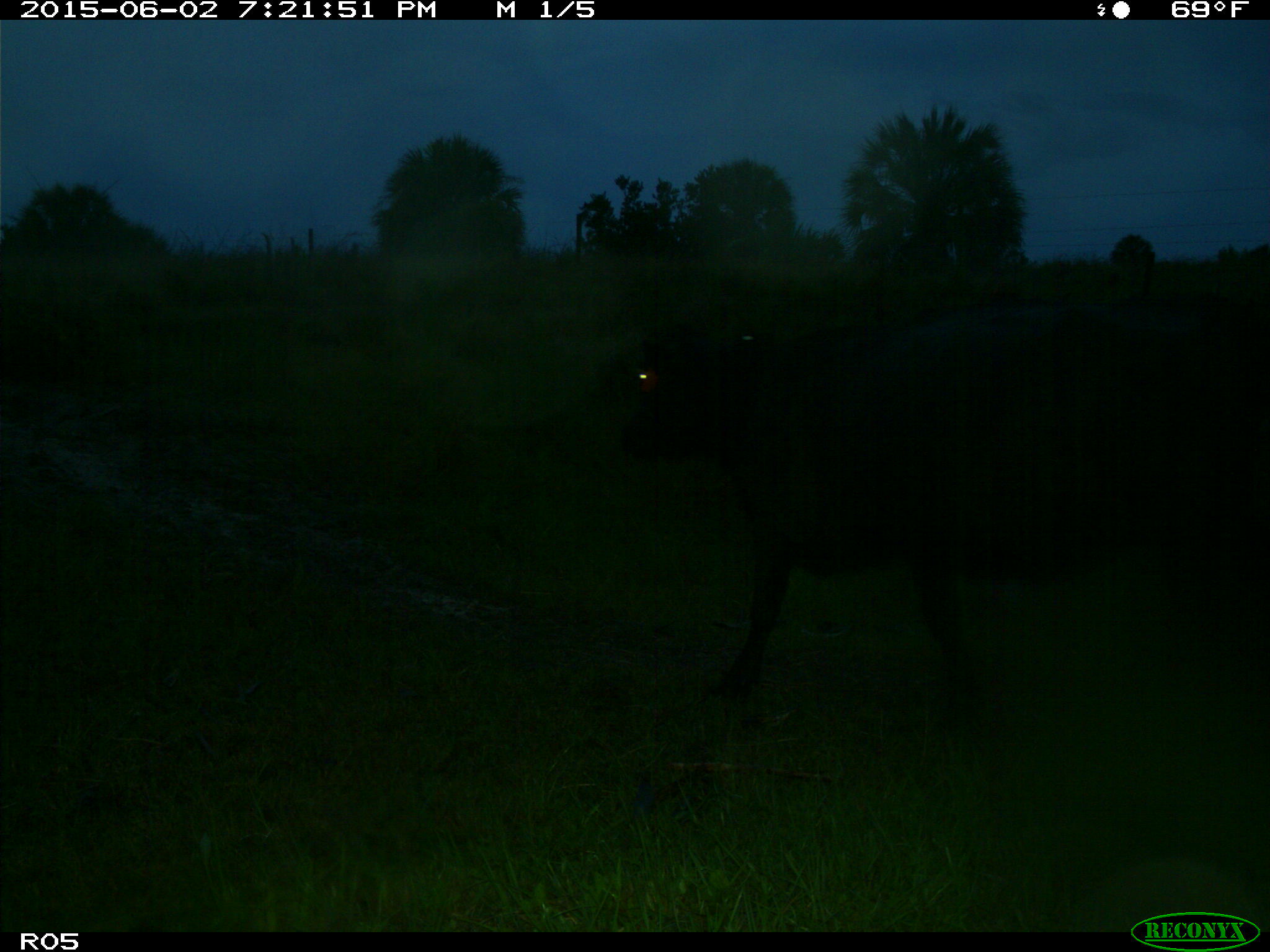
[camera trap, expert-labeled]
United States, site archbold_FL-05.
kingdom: Animalia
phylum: Chordata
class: Mammalia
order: Artiodactyla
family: Bovidae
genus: Bos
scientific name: Bos taurus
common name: domestic cow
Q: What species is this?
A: Bos taurus (domestic cow).